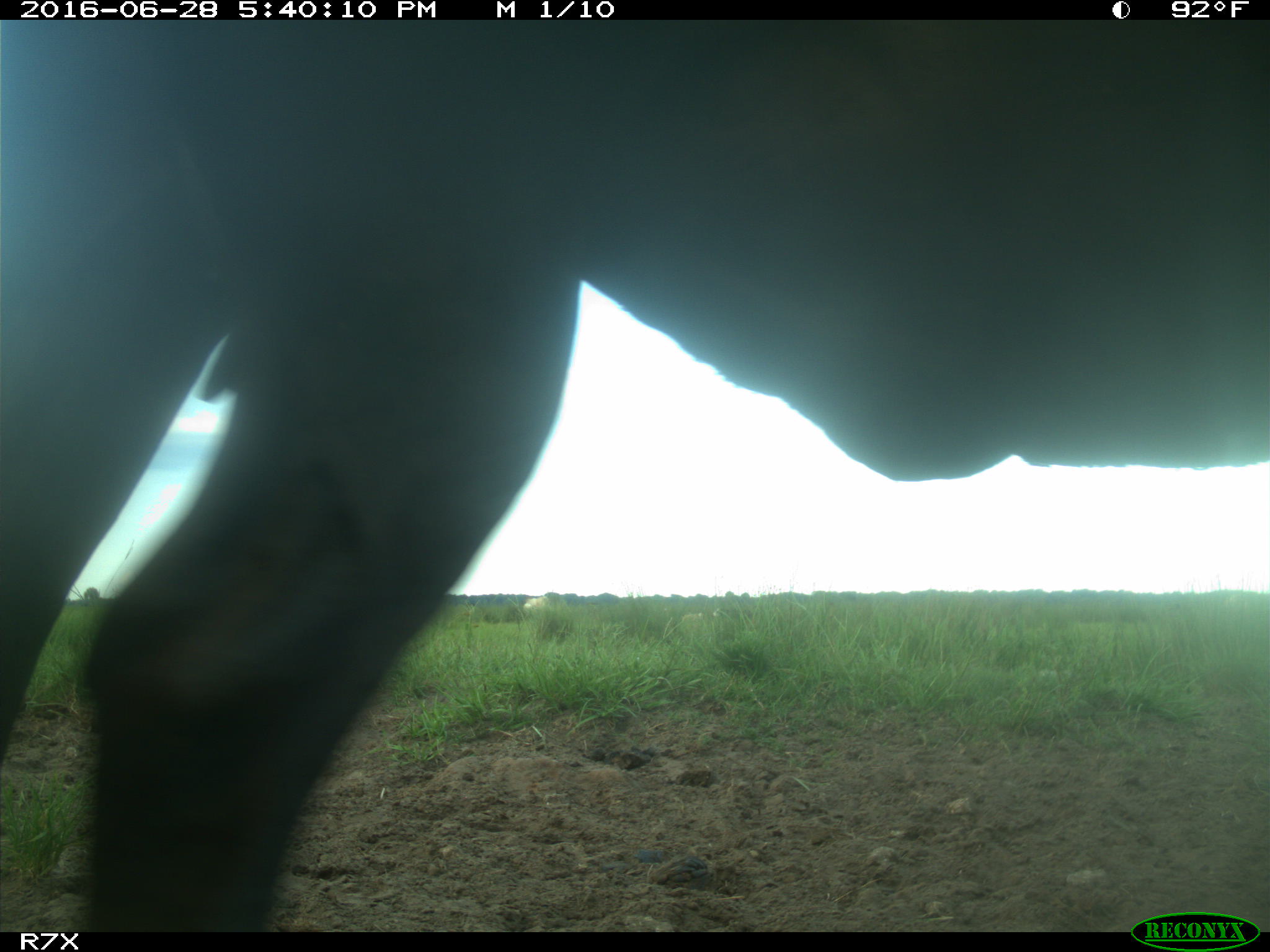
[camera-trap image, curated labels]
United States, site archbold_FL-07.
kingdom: Animalia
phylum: Chordata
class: Mammalia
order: Artiodactyla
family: Bovidae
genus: Bos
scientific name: Bos taurus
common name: domestic cow